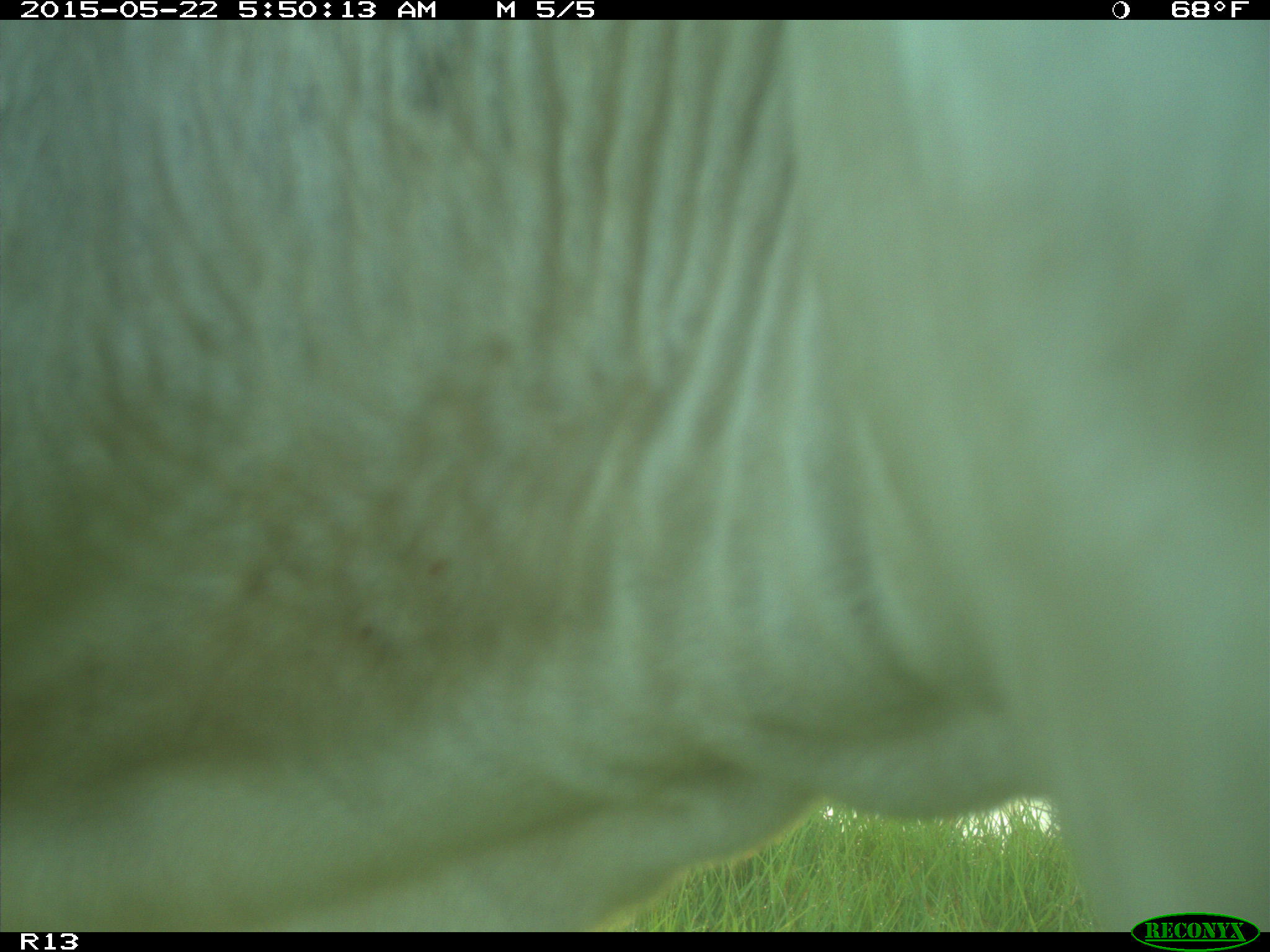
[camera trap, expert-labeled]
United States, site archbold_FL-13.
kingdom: Animalia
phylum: Chordata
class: Mammalia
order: Artiodactyla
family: Bovidae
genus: Bos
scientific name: Bos taurus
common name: domestic cow